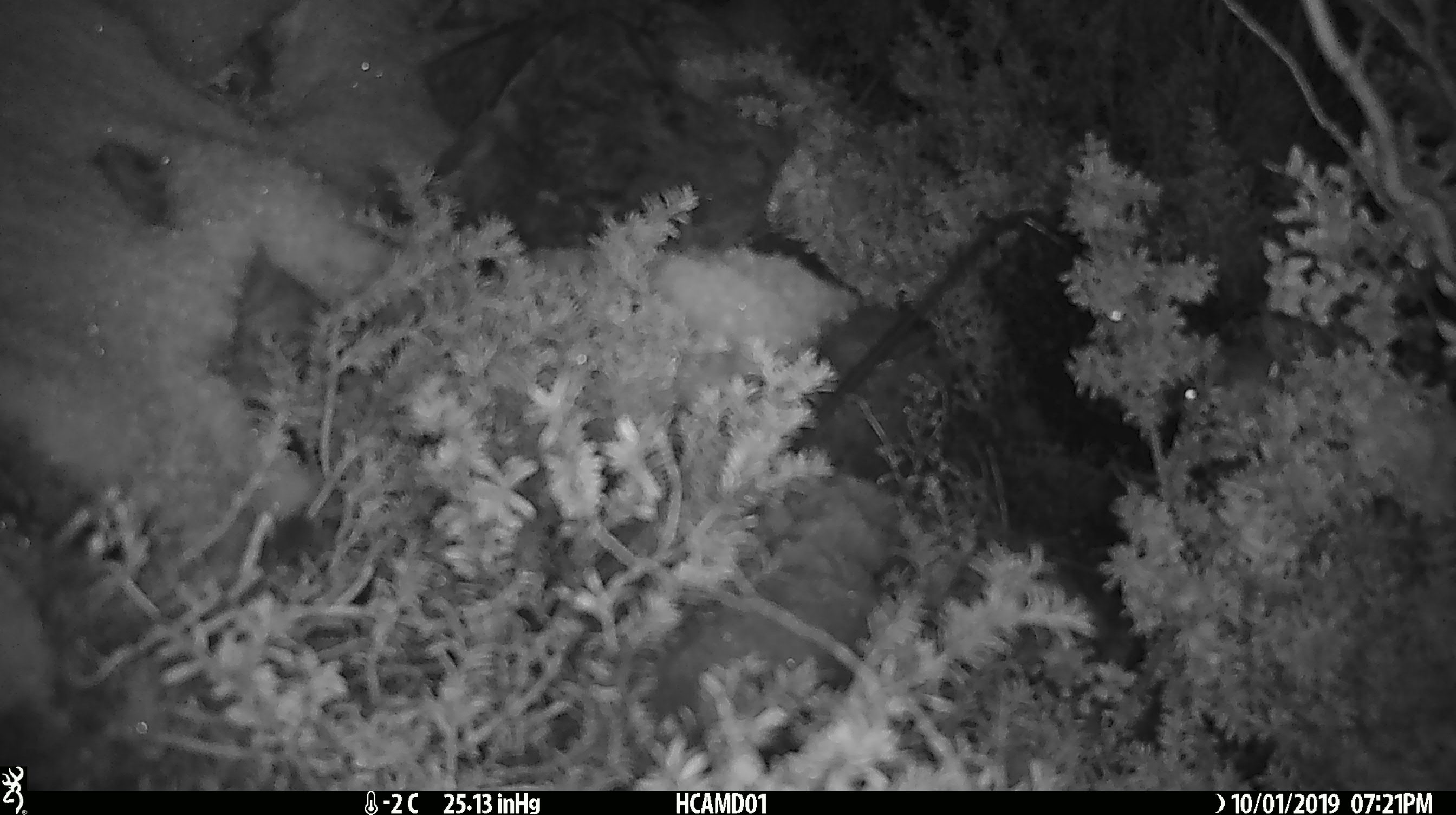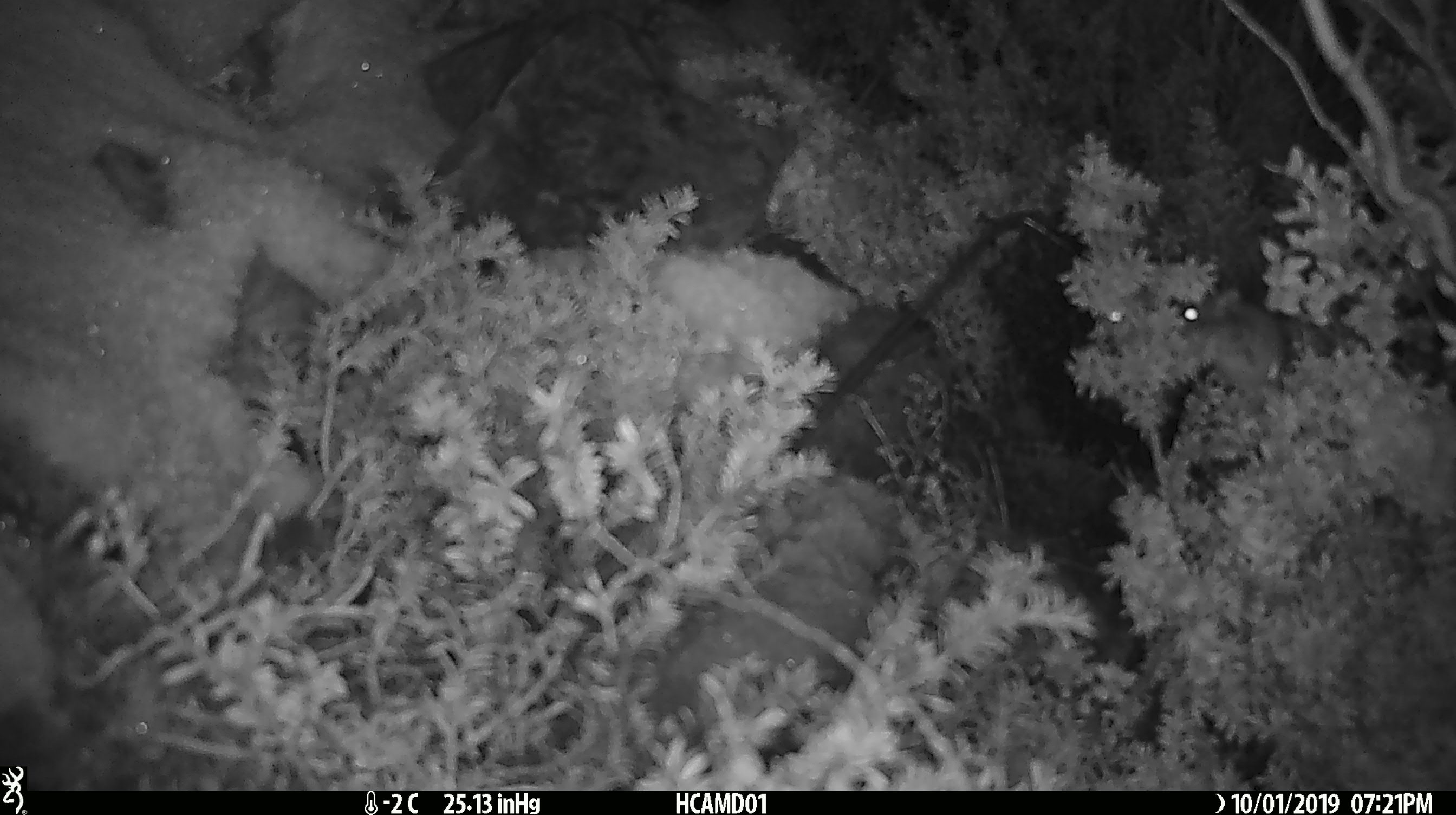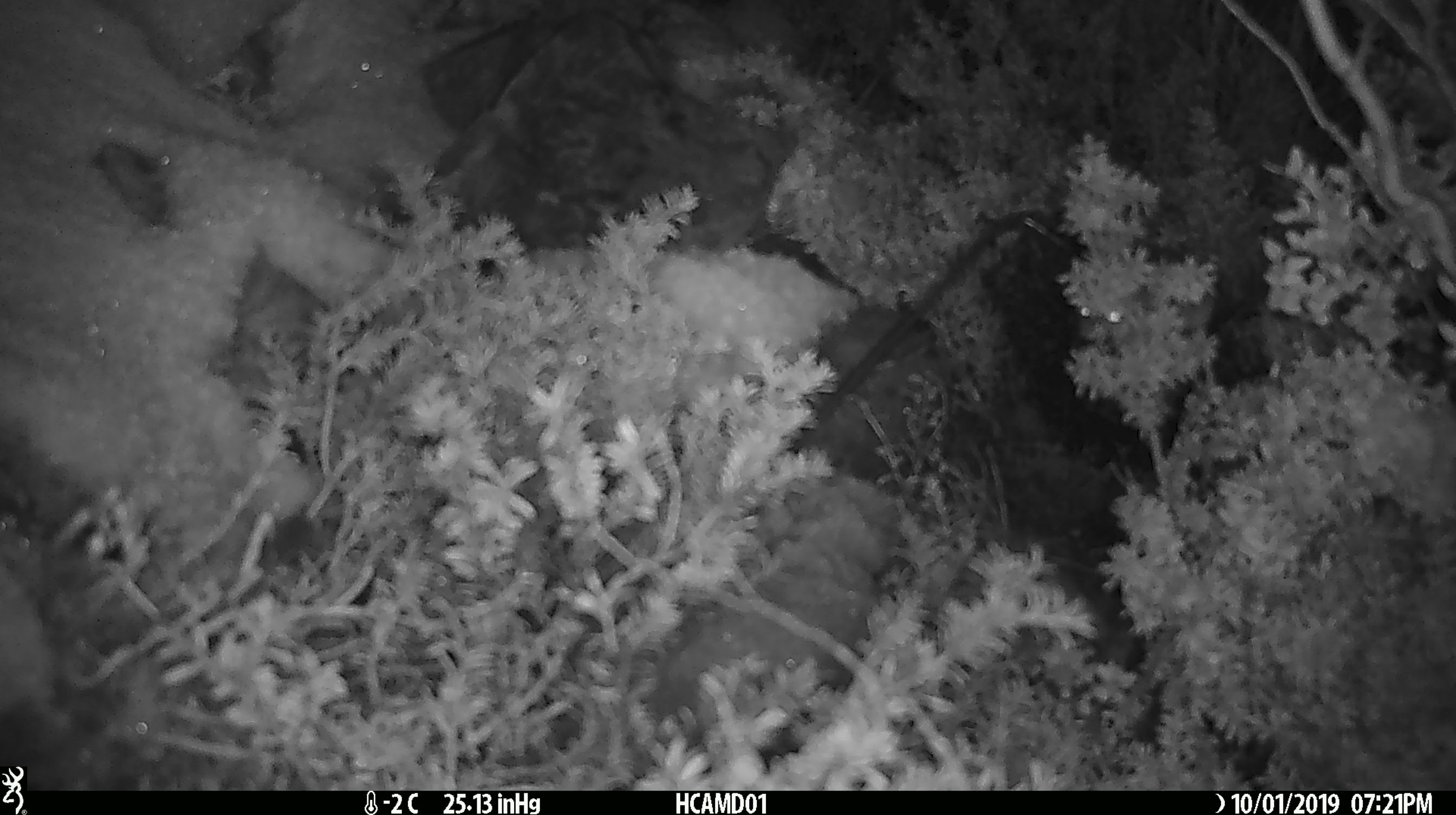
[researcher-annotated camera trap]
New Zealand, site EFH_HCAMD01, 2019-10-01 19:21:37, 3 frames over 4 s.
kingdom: Animalia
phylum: Chordata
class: Mammalia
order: Rodentia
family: Muridae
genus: Mus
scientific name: Mus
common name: mouse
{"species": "mouse (Mus)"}